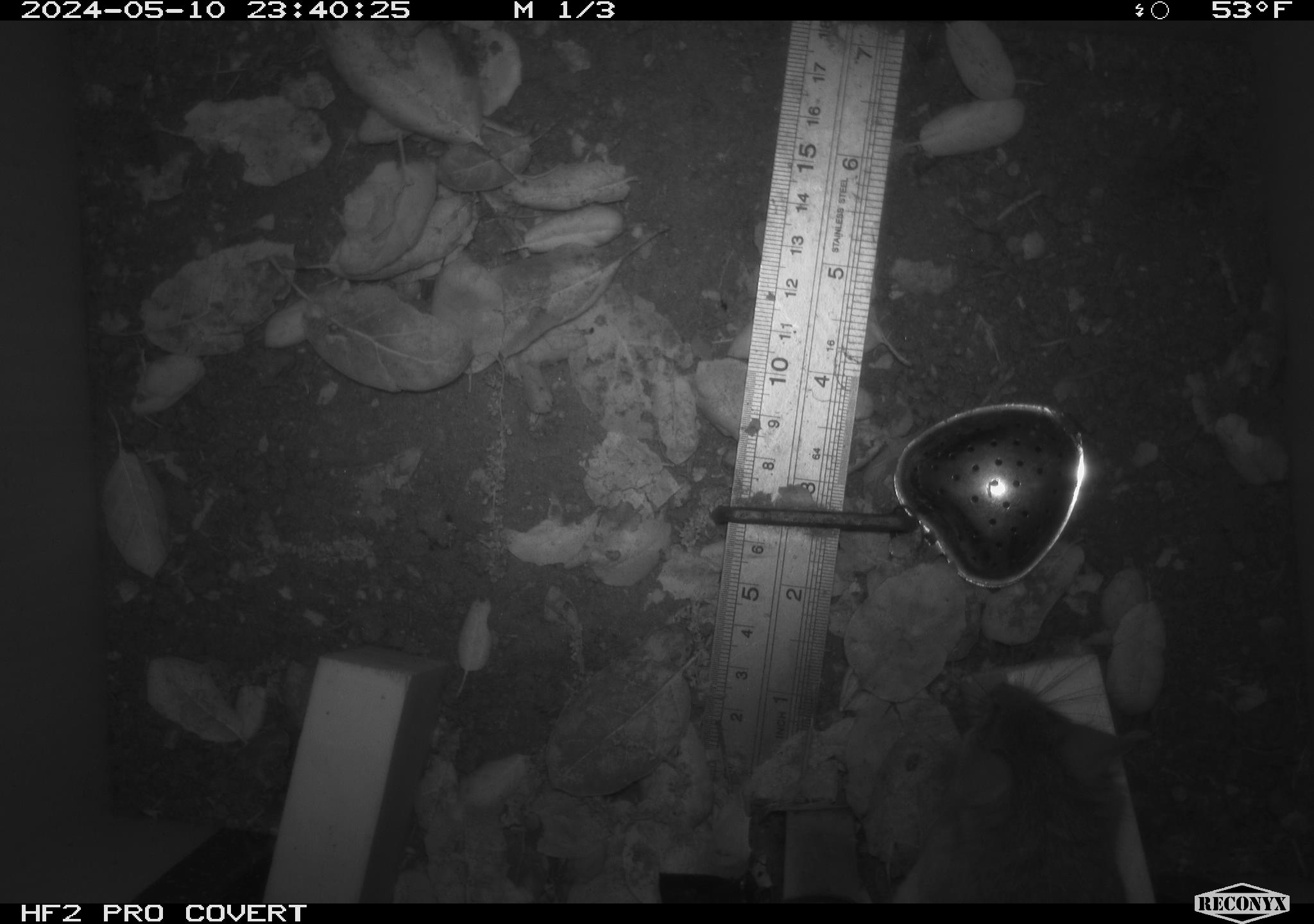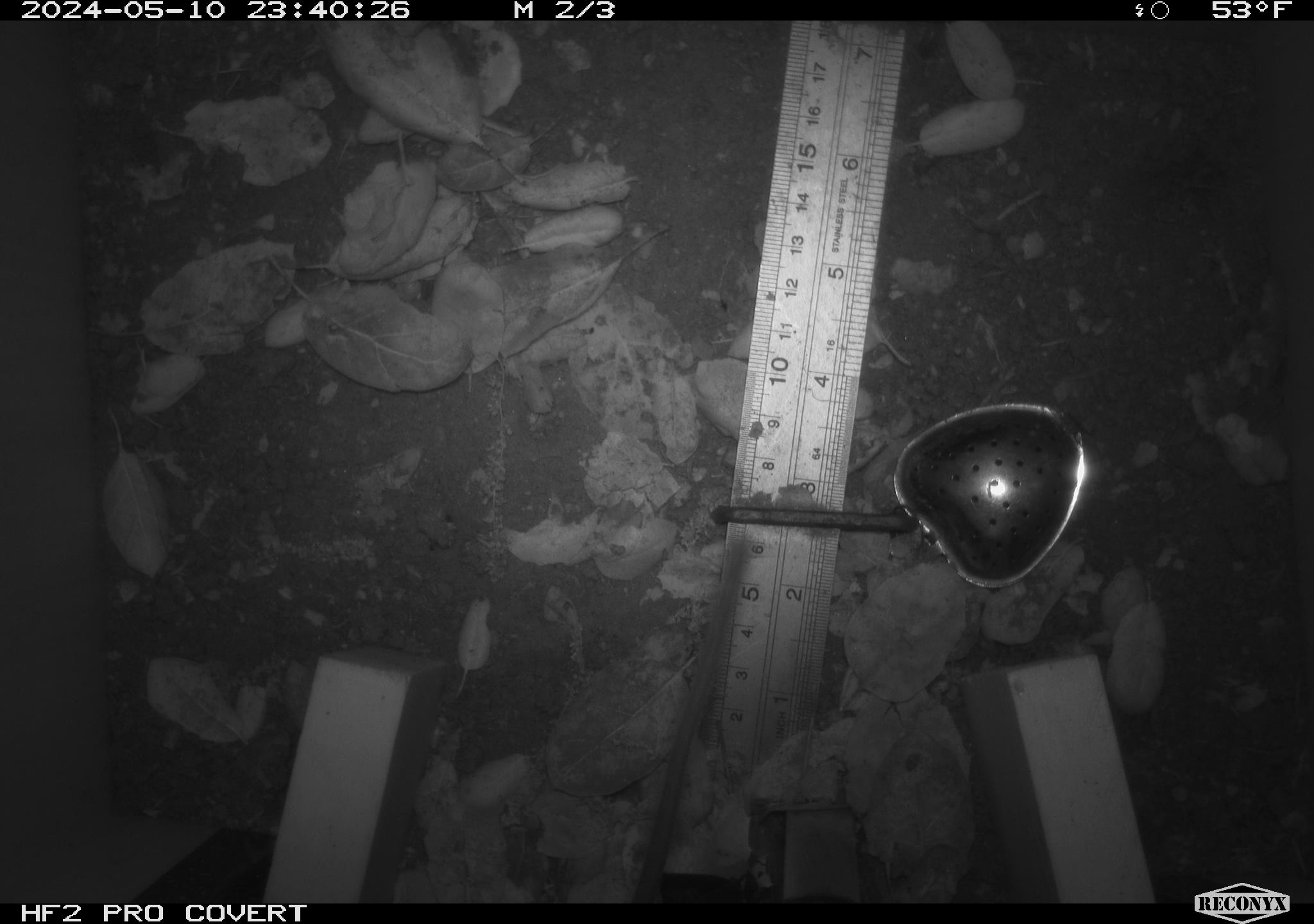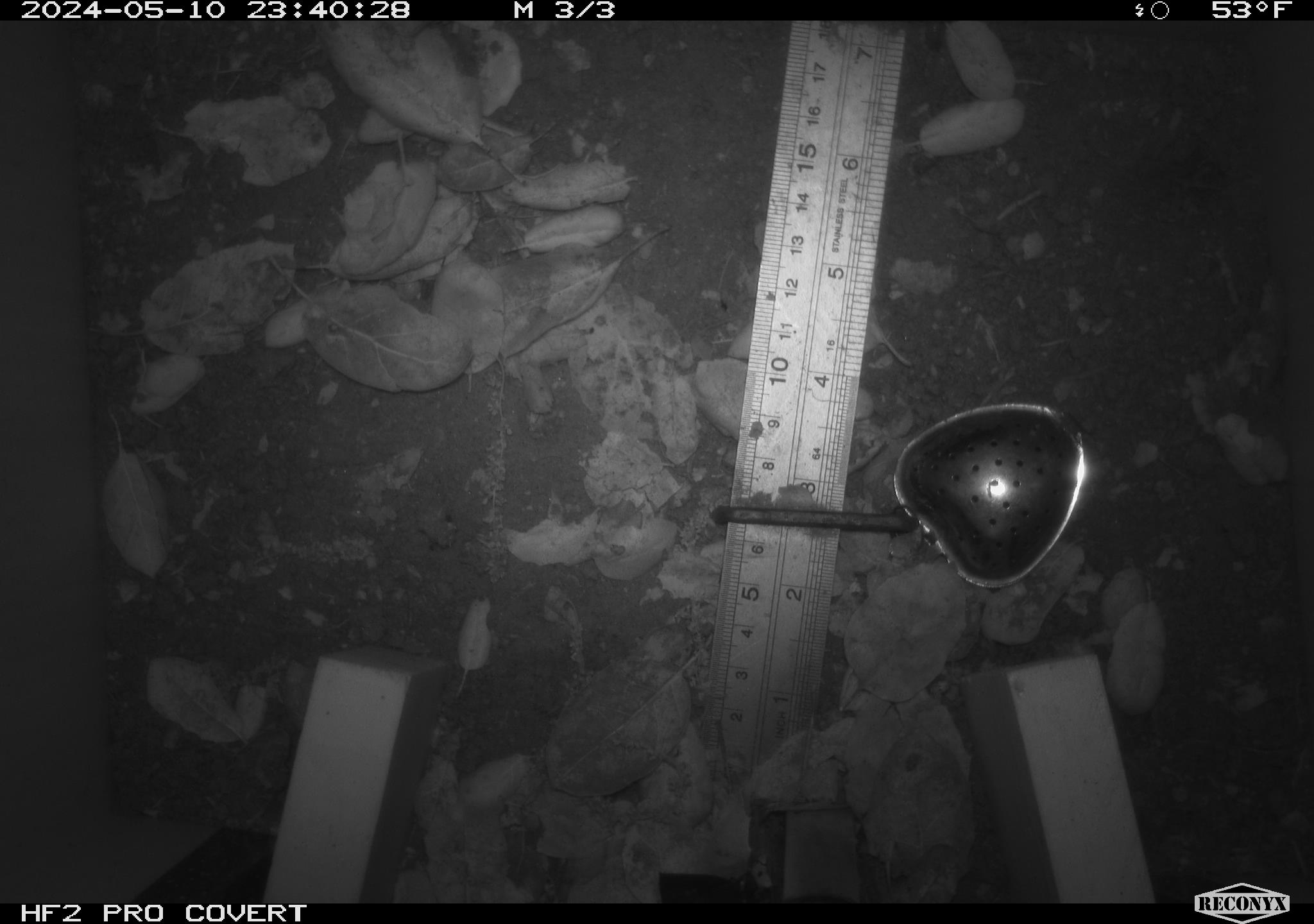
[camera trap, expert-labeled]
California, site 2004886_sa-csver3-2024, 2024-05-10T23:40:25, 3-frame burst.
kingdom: Animalia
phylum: Chordata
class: Mammalia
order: Rodentia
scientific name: Rodentia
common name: rodent